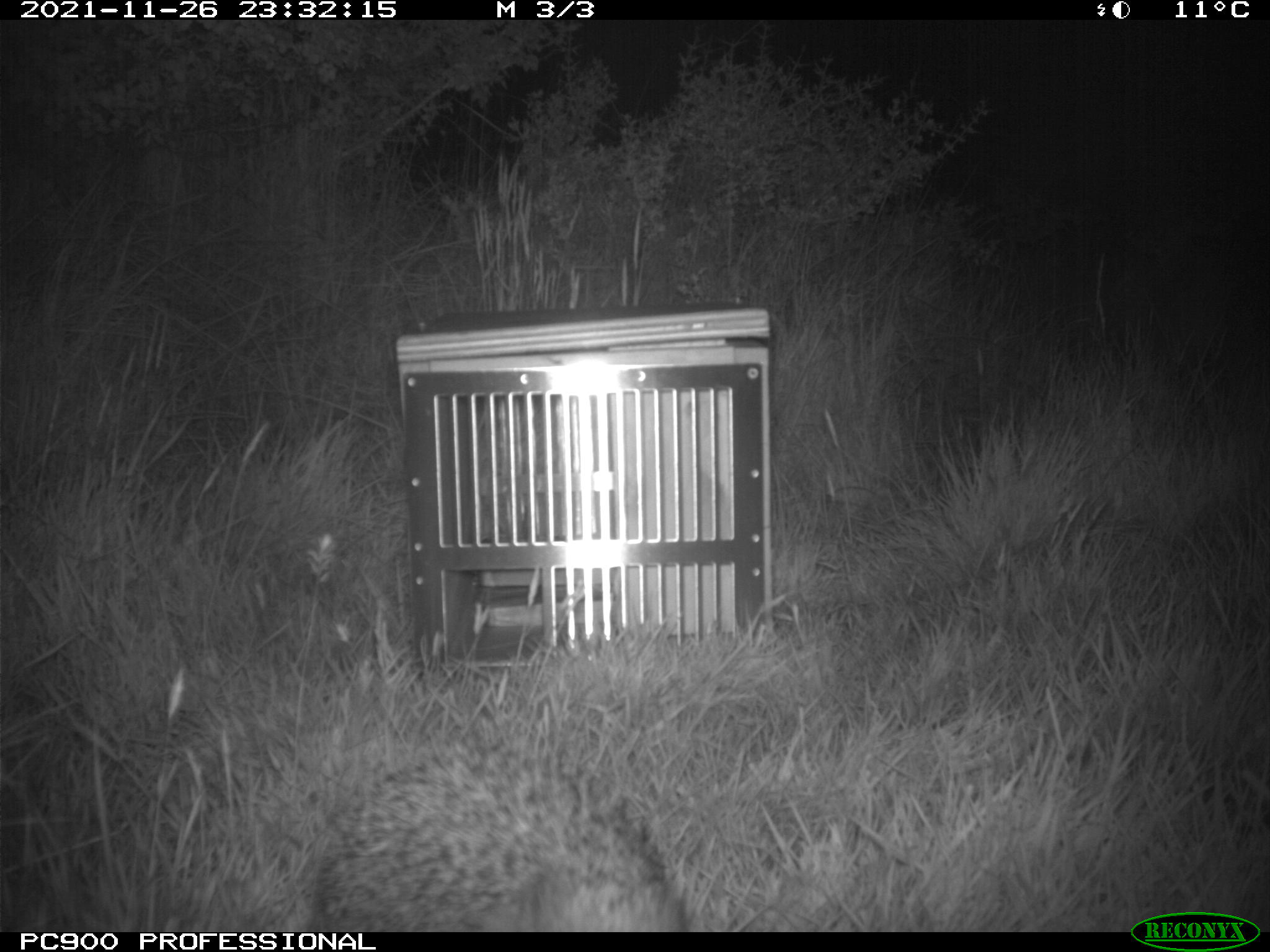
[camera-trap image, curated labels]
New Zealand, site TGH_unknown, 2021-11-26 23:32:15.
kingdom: Animalia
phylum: Chordata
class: Mammalia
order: Eulipotyphla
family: Erinaceidae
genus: Erinaceus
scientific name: Erinaceus europaeus europaeus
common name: european hedgehog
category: hedgehog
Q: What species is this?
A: Hedgehog (european hedgehog) (Erinaceus europaeus europaeus).